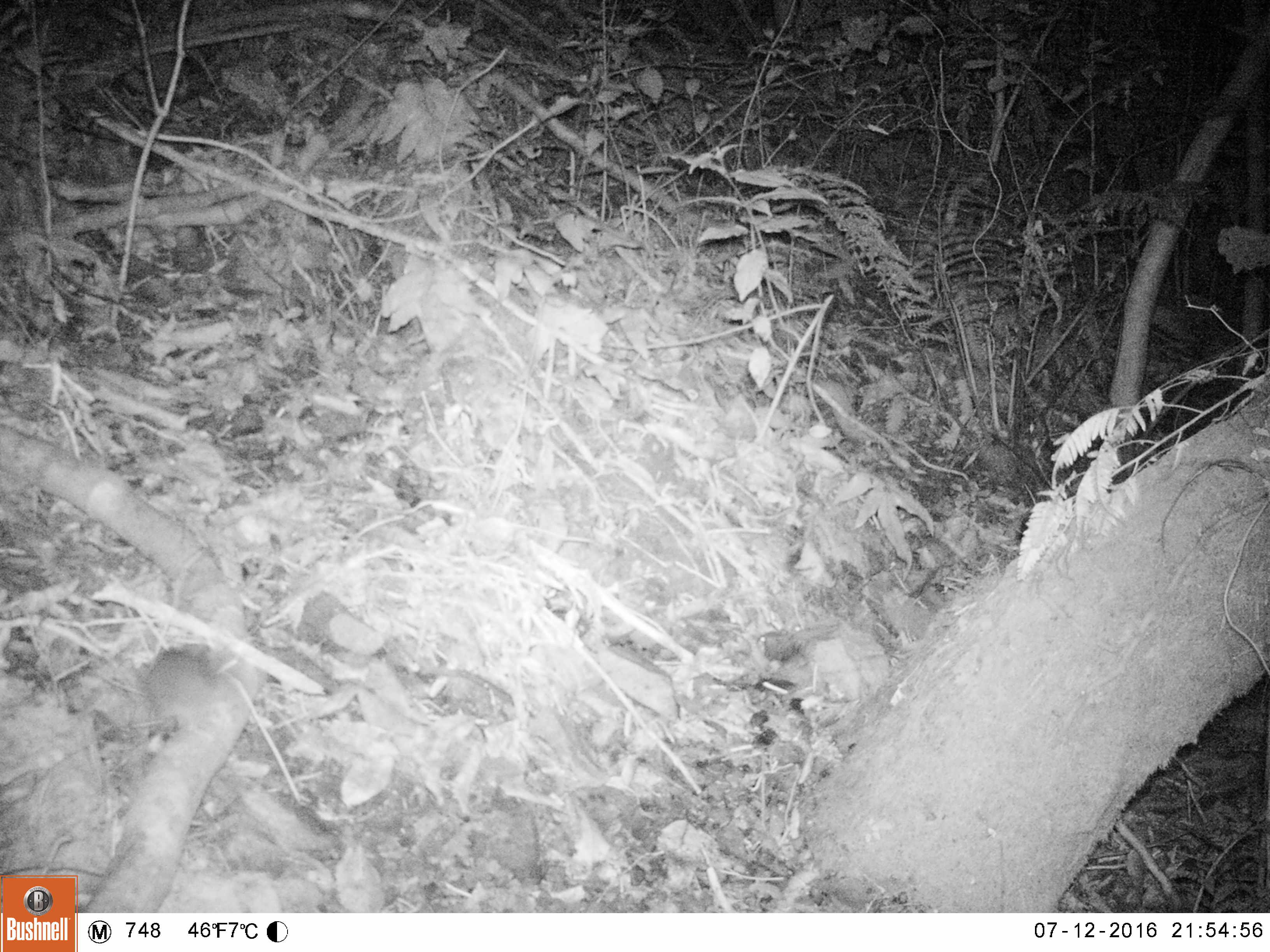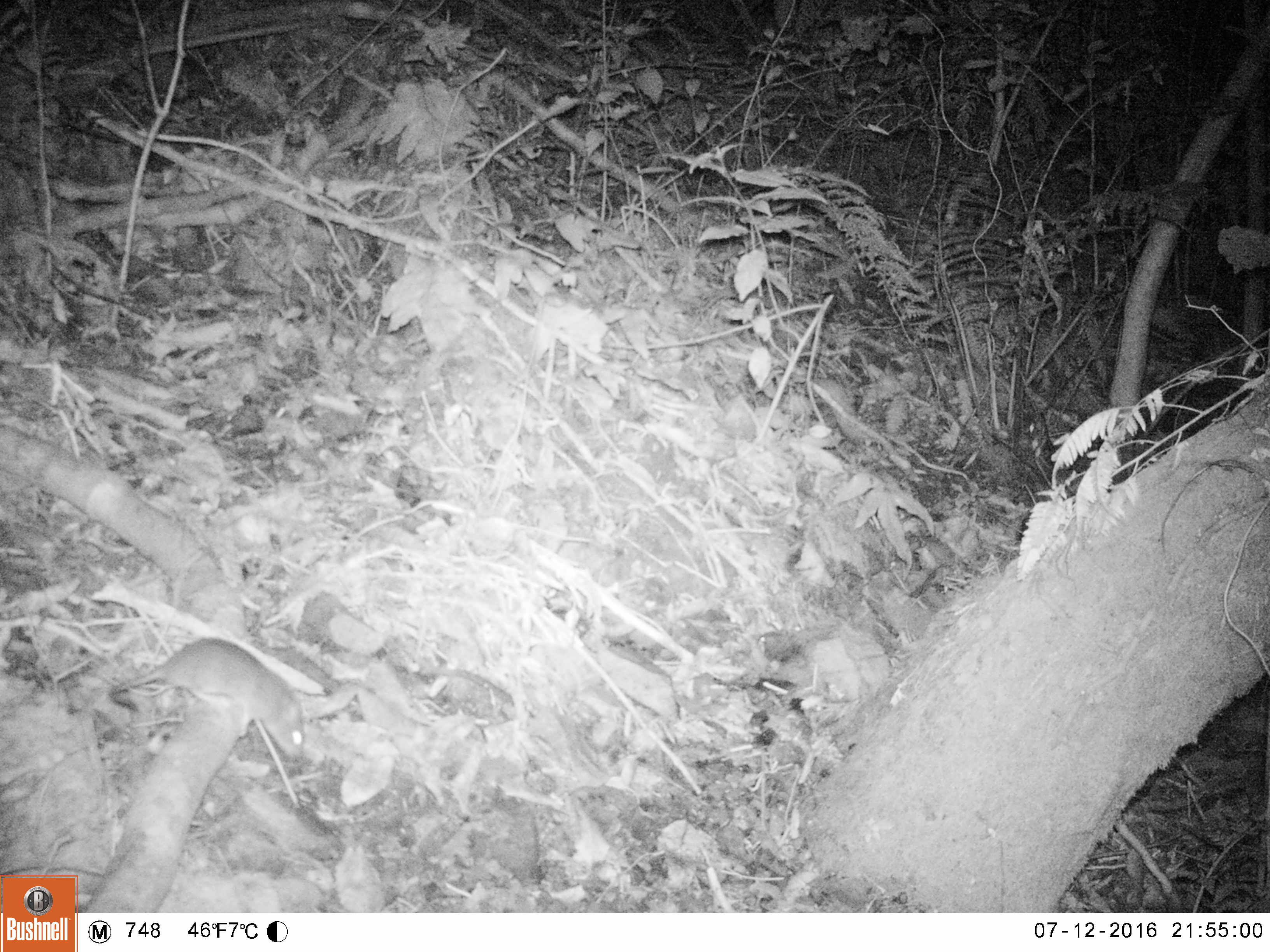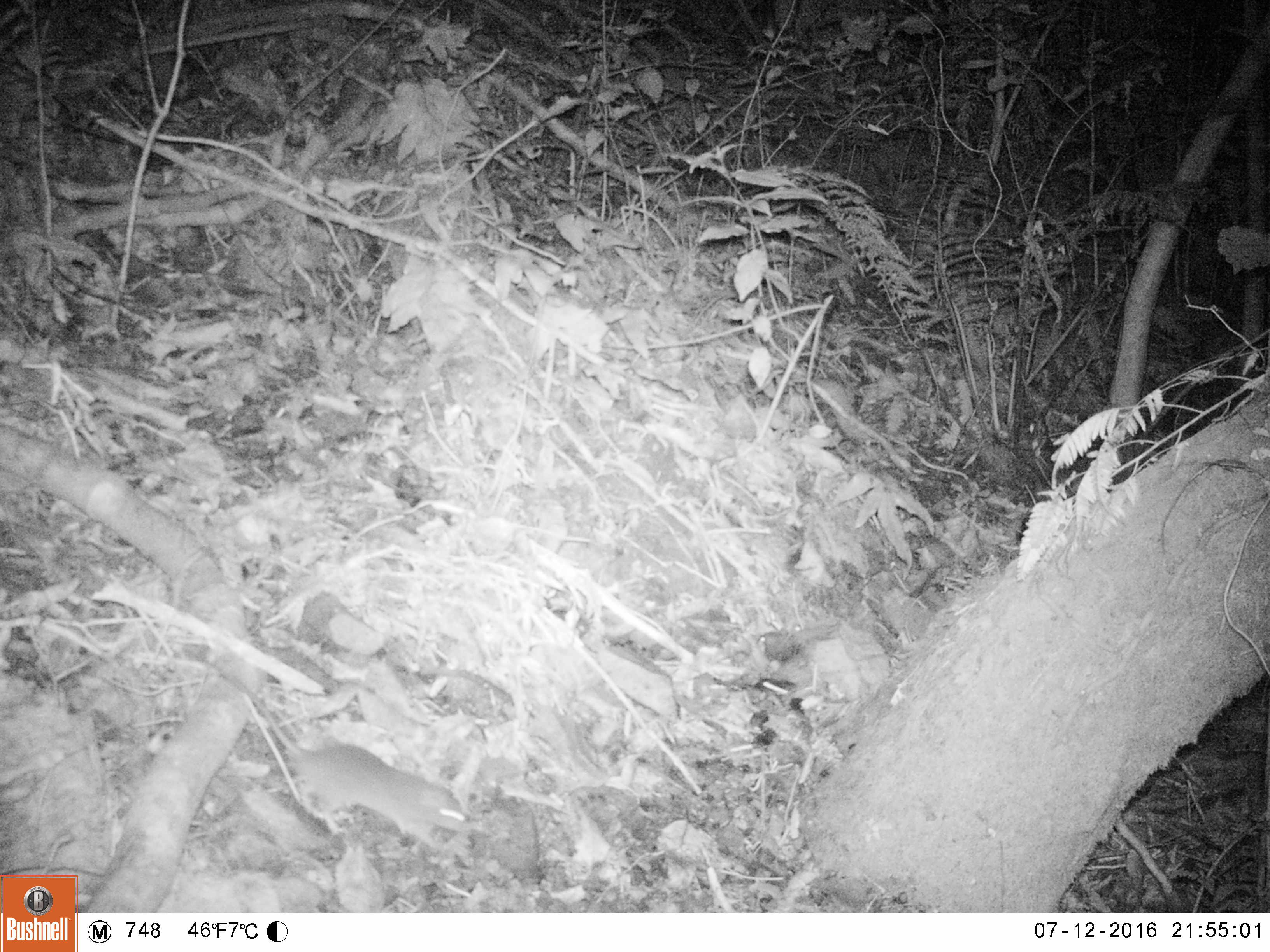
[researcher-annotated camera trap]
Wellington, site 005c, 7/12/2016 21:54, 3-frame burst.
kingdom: Animalia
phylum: Chordata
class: Mammalia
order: Rodentia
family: Muridae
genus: Rattus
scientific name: Rattus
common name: rat